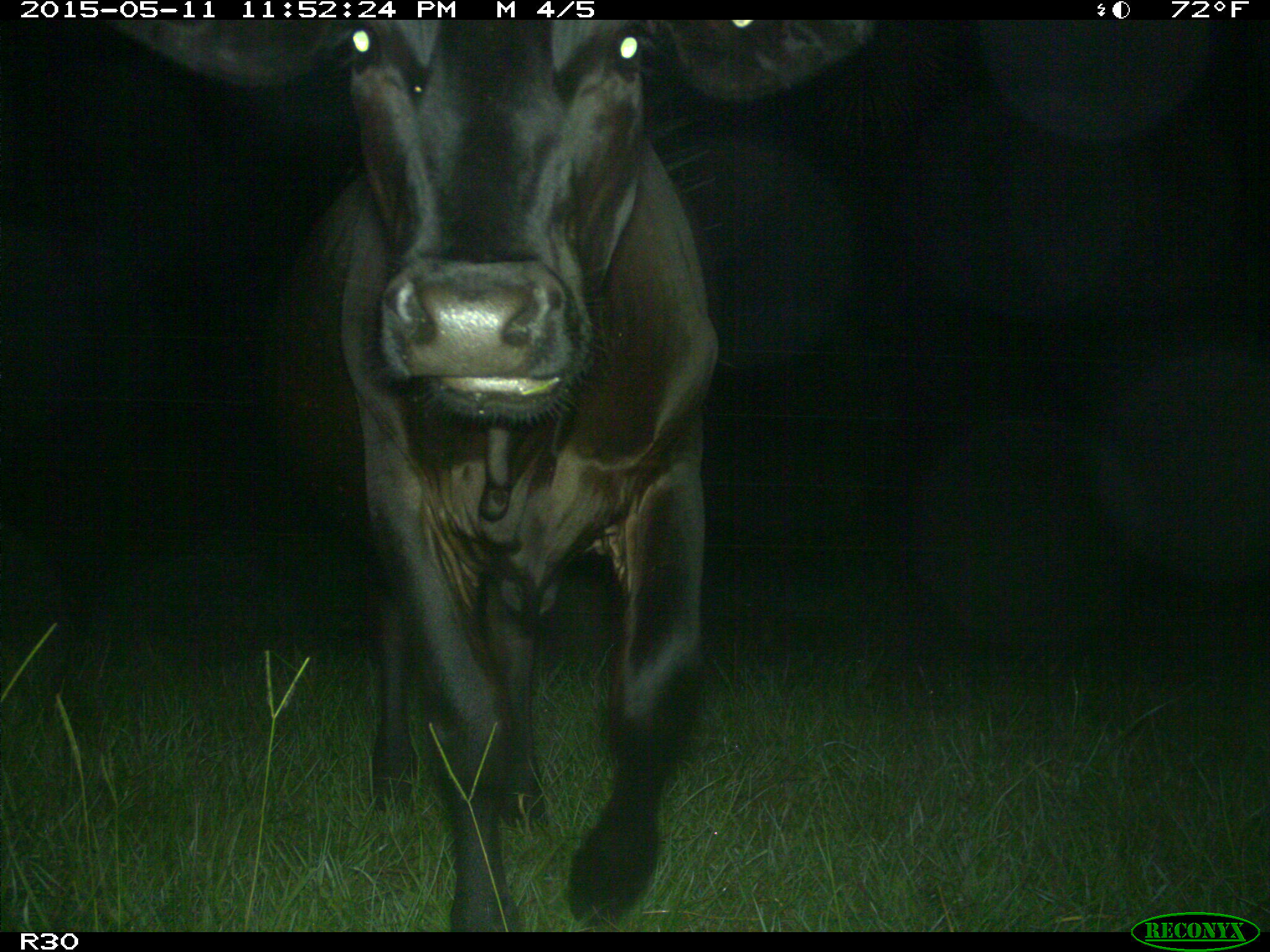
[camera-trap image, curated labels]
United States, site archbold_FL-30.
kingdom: Animalia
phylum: Chordata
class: Mammalia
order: Artiodactyla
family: Bovidae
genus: Bos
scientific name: Bos taurus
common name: domestic cow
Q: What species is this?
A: Bos taurus (domestic cow).